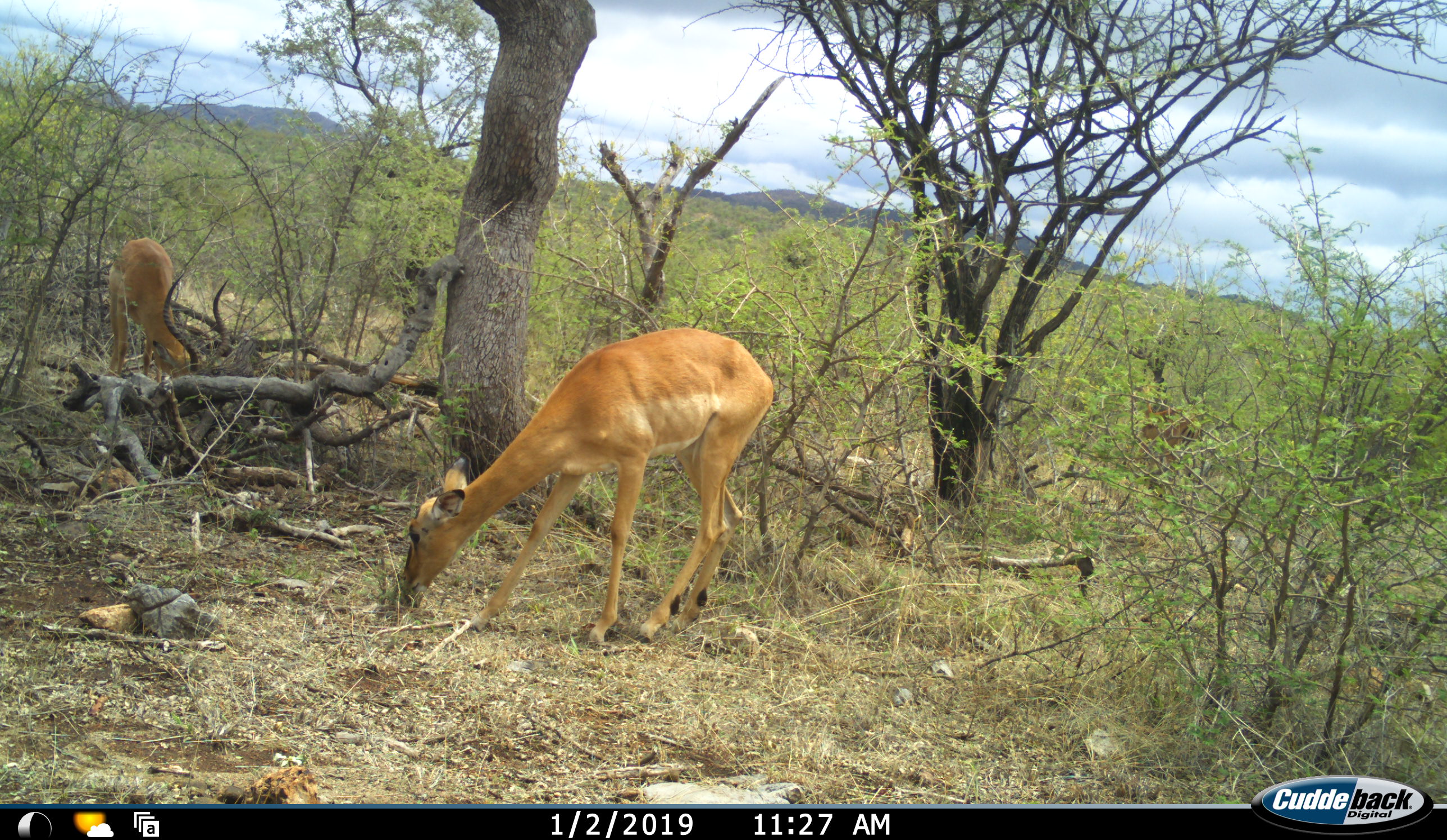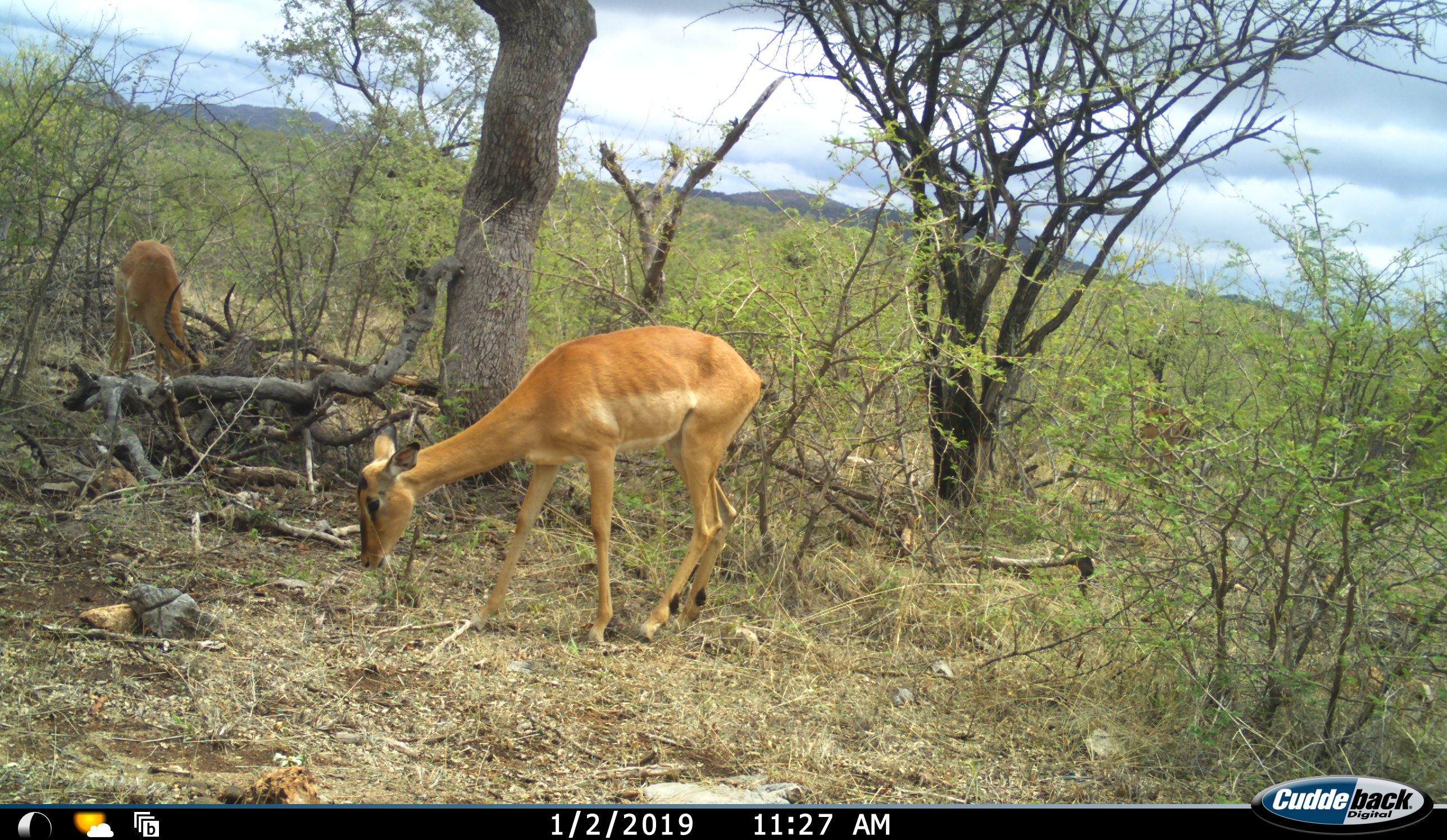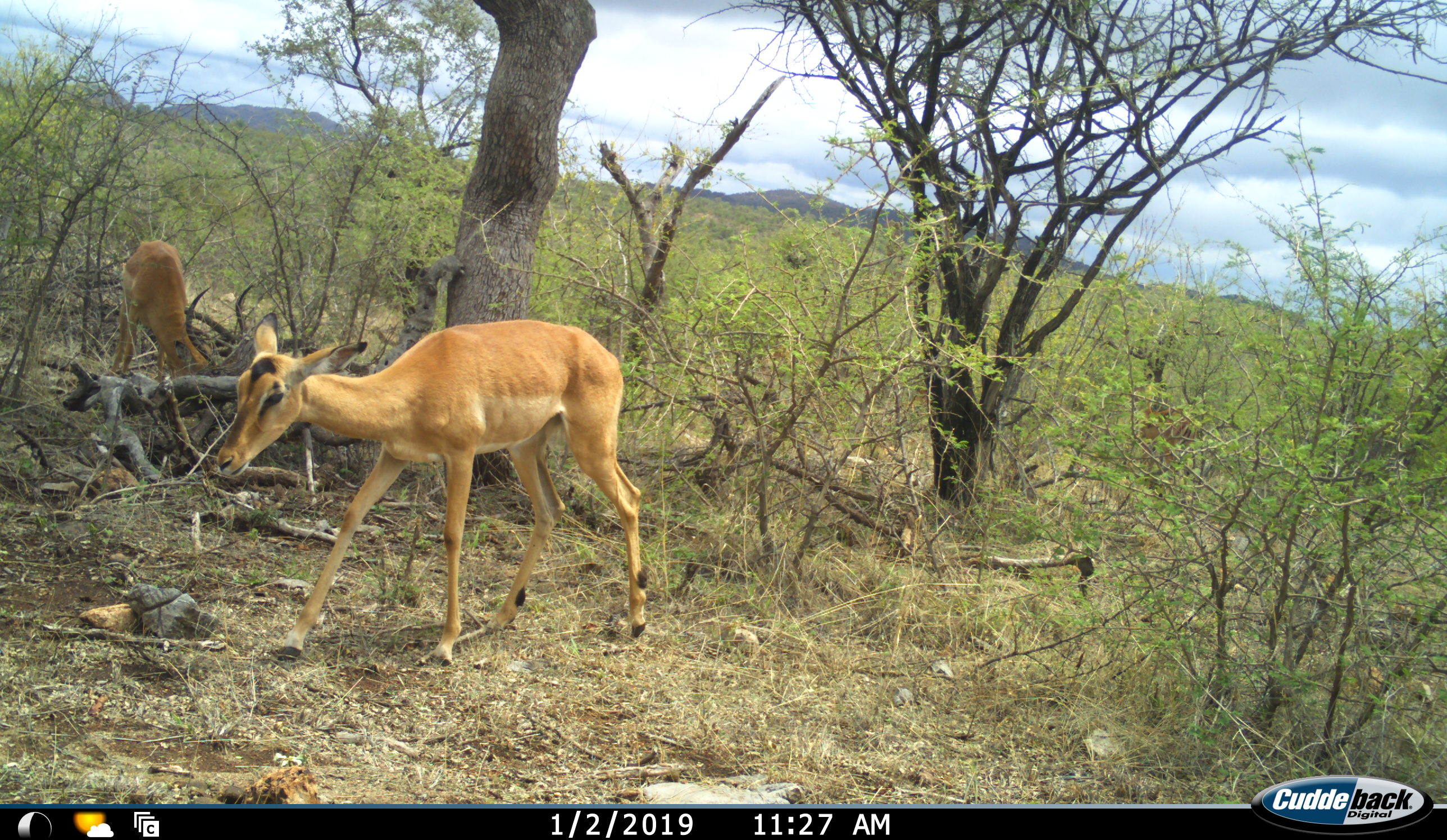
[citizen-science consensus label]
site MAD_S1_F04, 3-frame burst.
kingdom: Animalia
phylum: Chordata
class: Mammalia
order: Artiodactyla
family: Bovidae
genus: Aepyceros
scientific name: Aepyceros melampus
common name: impala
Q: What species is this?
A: Impala (Aepyceros melampus).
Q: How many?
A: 2.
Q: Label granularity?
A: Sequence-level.